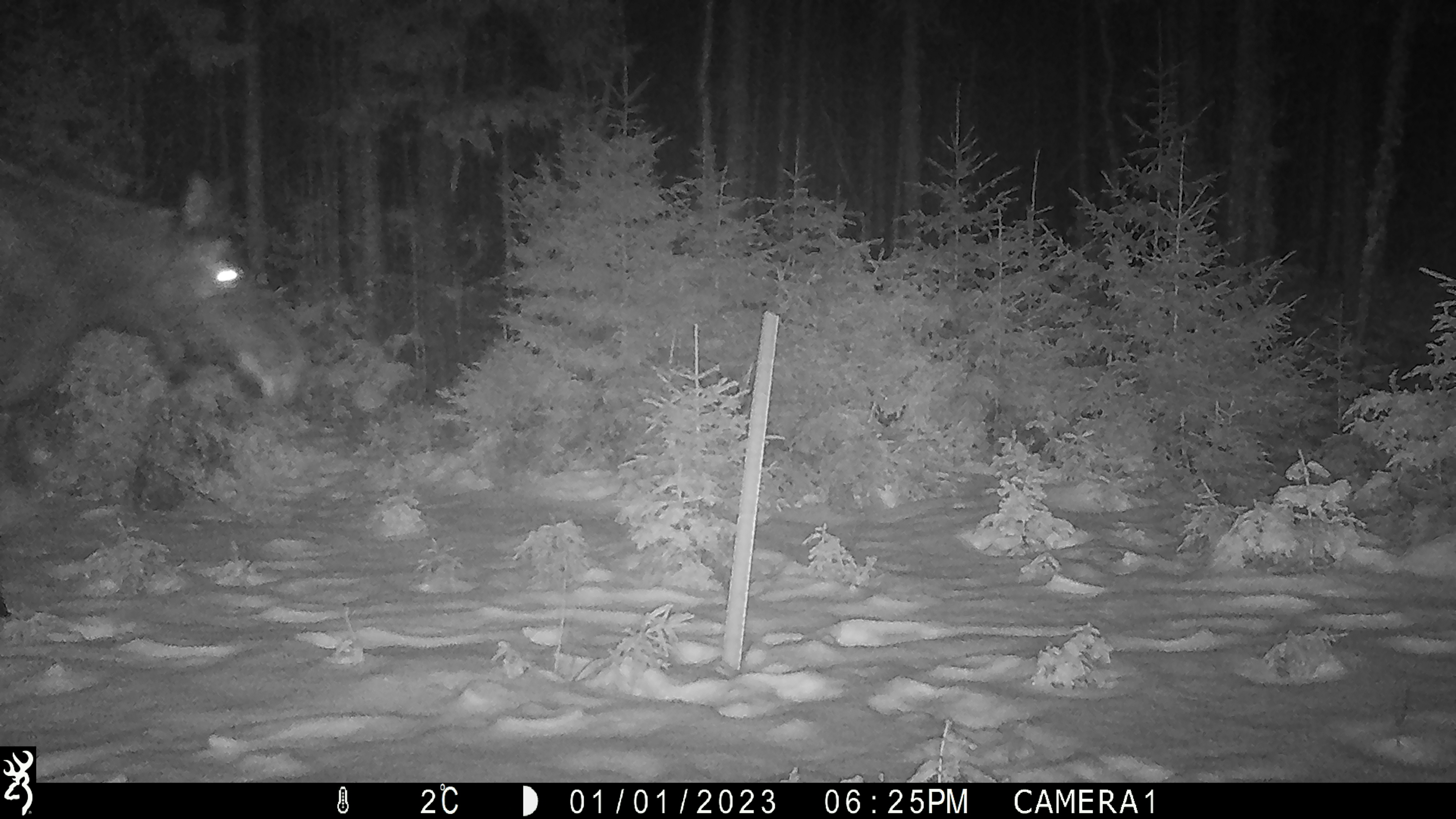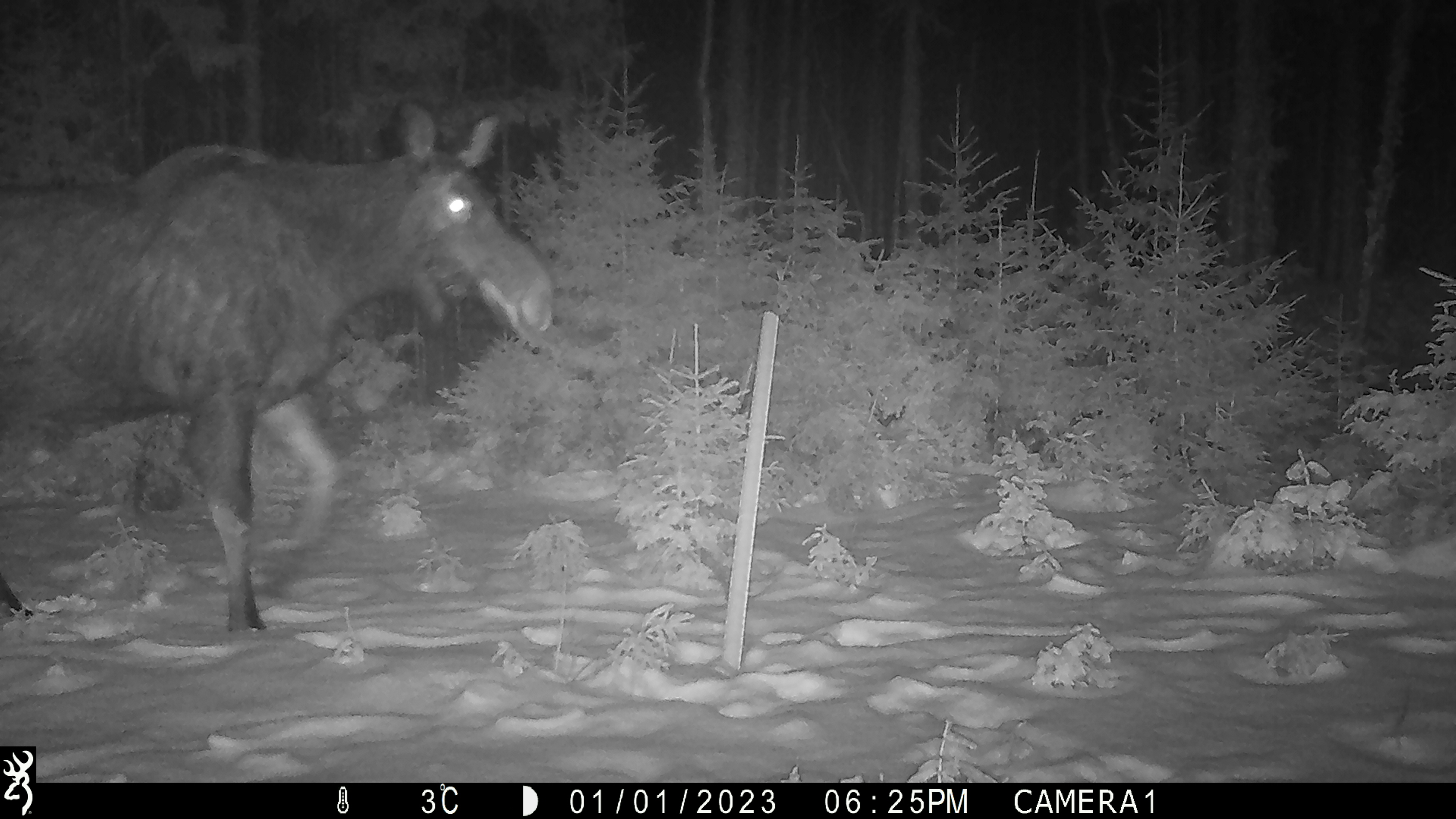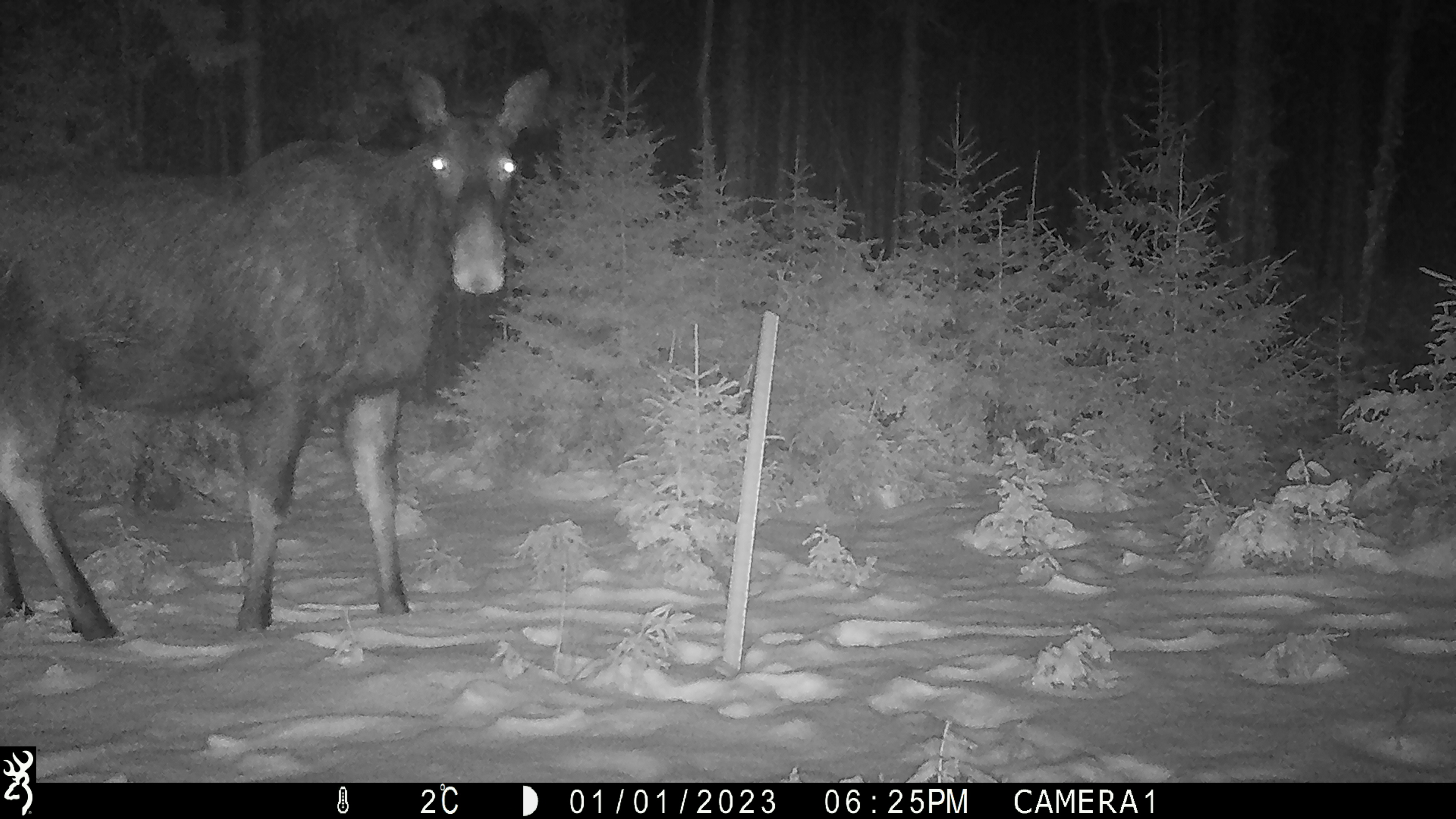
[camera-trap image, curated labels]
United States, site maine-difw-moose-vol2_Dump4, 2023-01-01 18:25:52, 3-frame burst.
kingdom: Animalia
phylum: Chordata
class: Mammalia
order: Artiodactyla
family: Cervidae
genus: Alces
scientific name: Alces alces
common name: moose